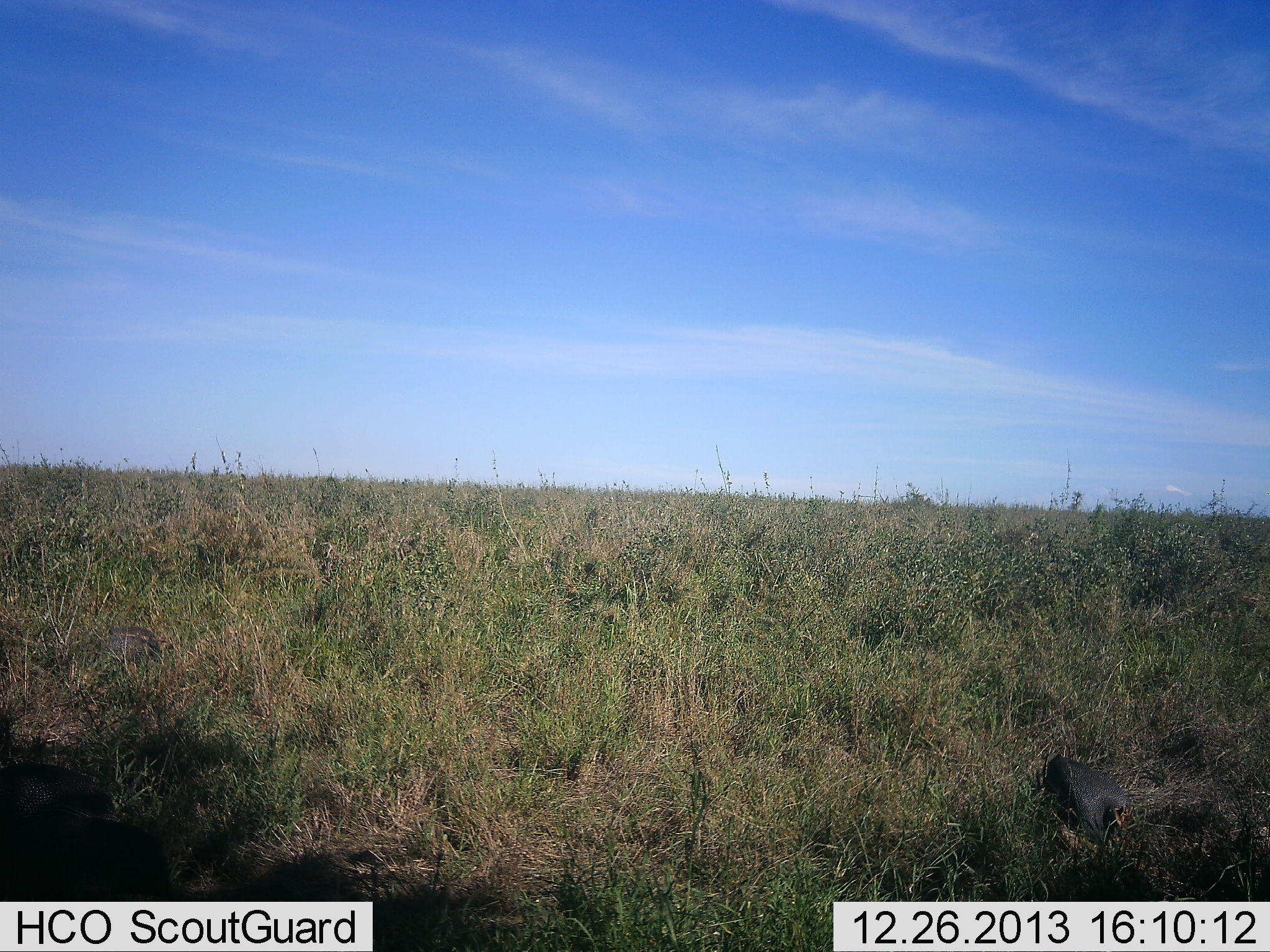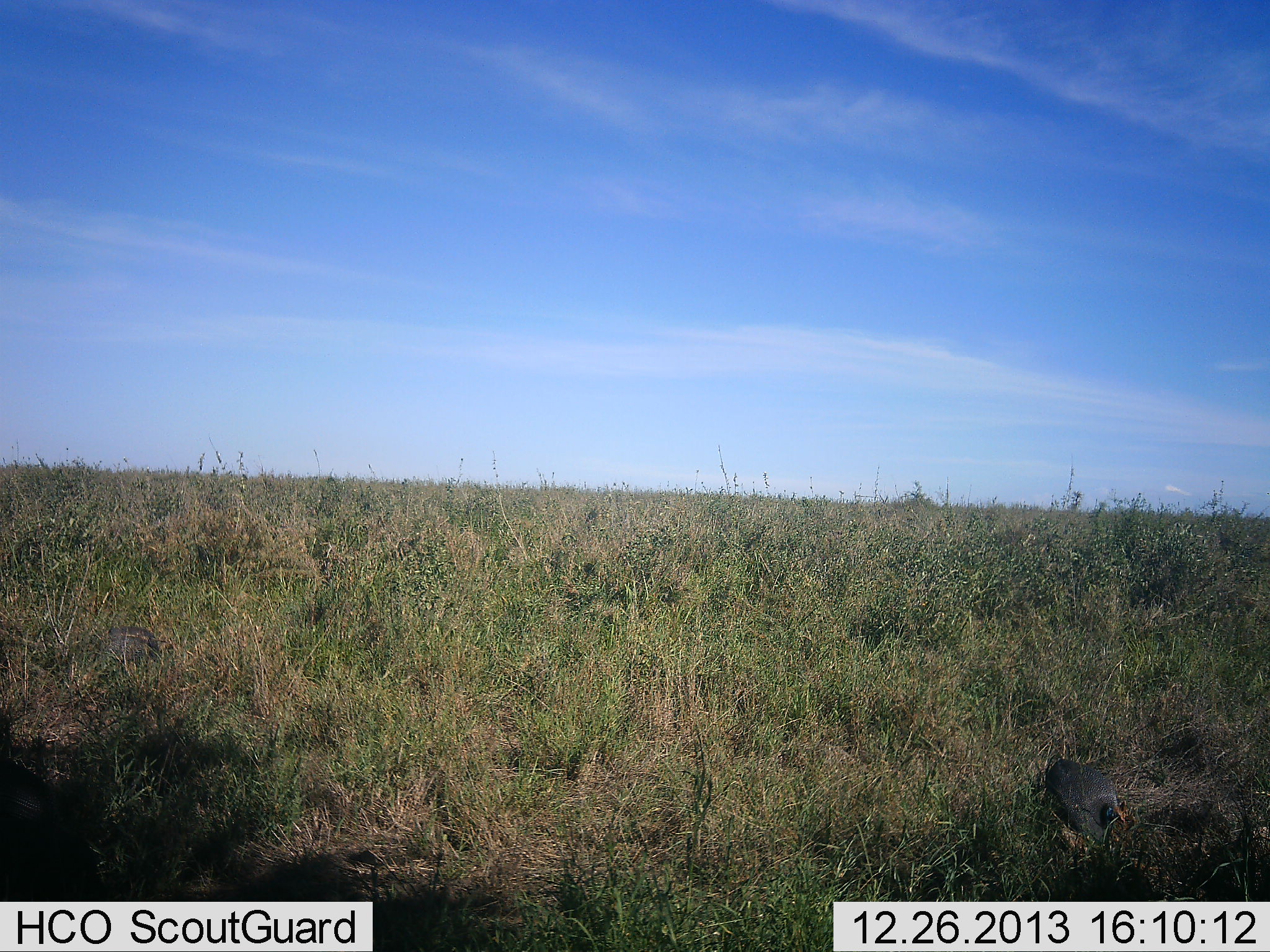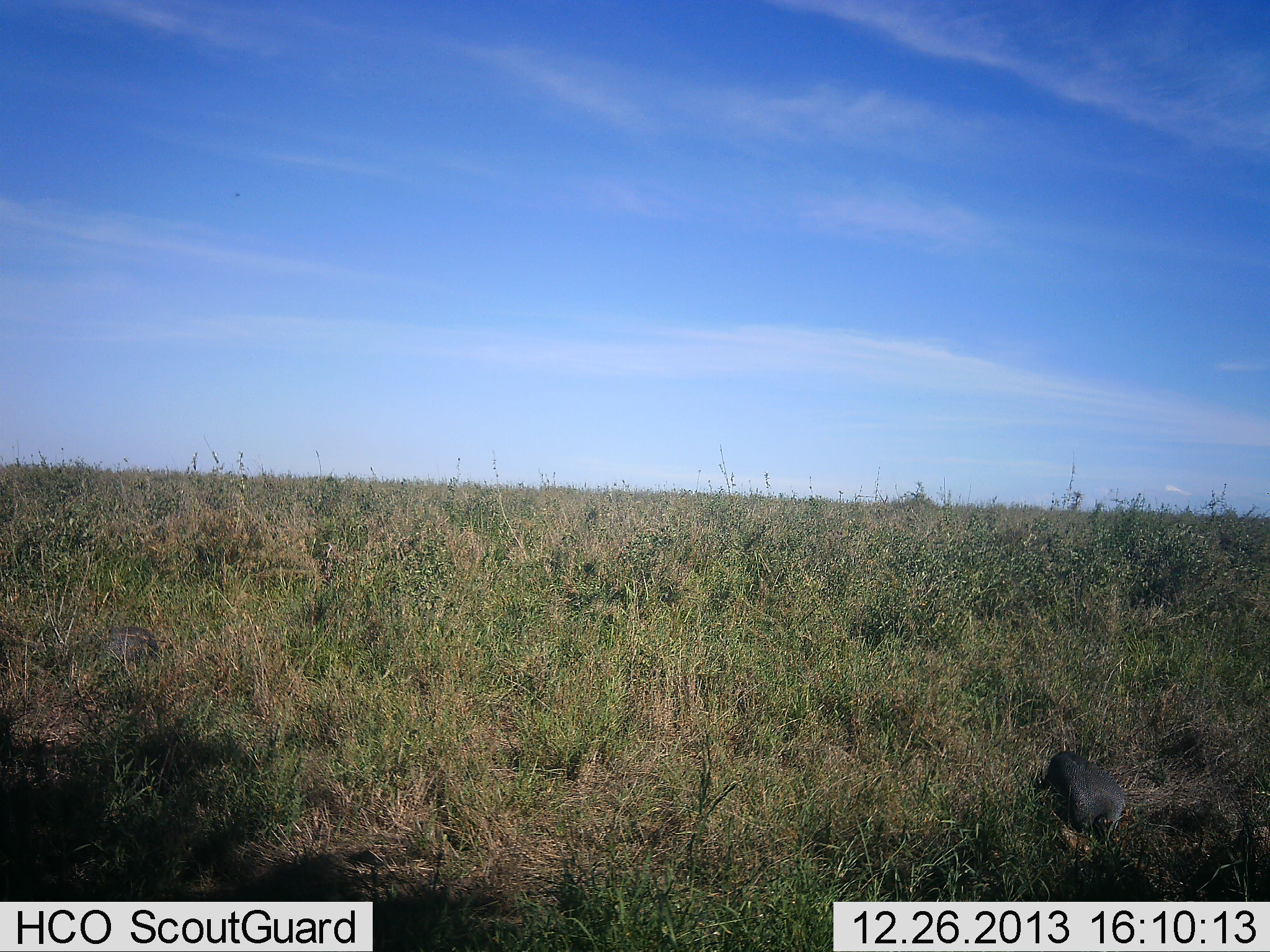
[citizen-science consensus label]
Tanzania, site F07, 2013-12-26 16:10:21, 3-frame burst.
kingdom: Animalia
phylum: Chordata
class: Aves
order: Galliformes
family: Numididae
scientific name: Numididae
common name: guinea fowl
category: guineafowl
Guineafowl (guinea fowl) (Numididae), count 1. Behavior (volunteer vote fractions): standing 30%, resting 0%, moving 20%, interacting 0%. Young present (vote fraction): 0%. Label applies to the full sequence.